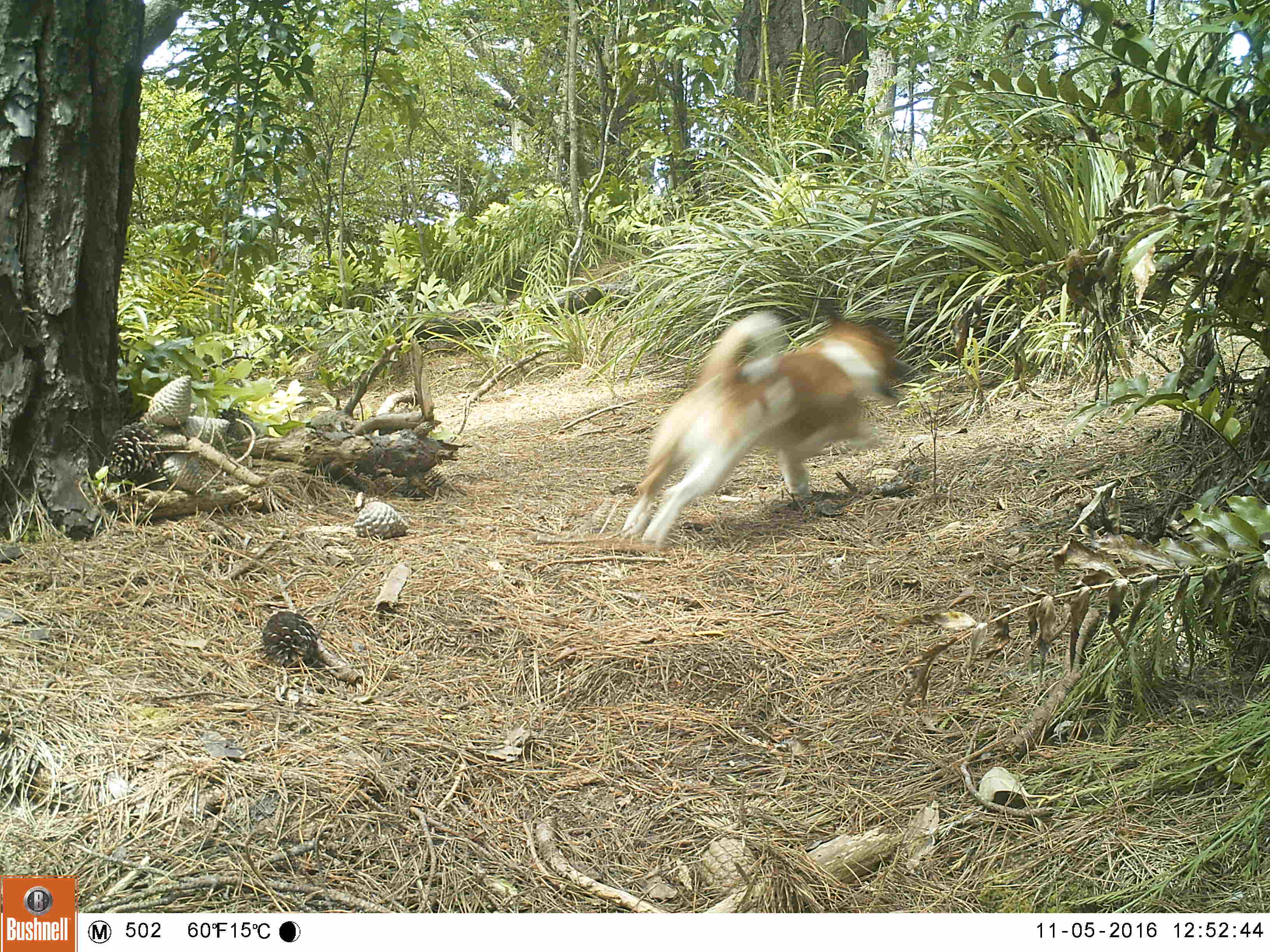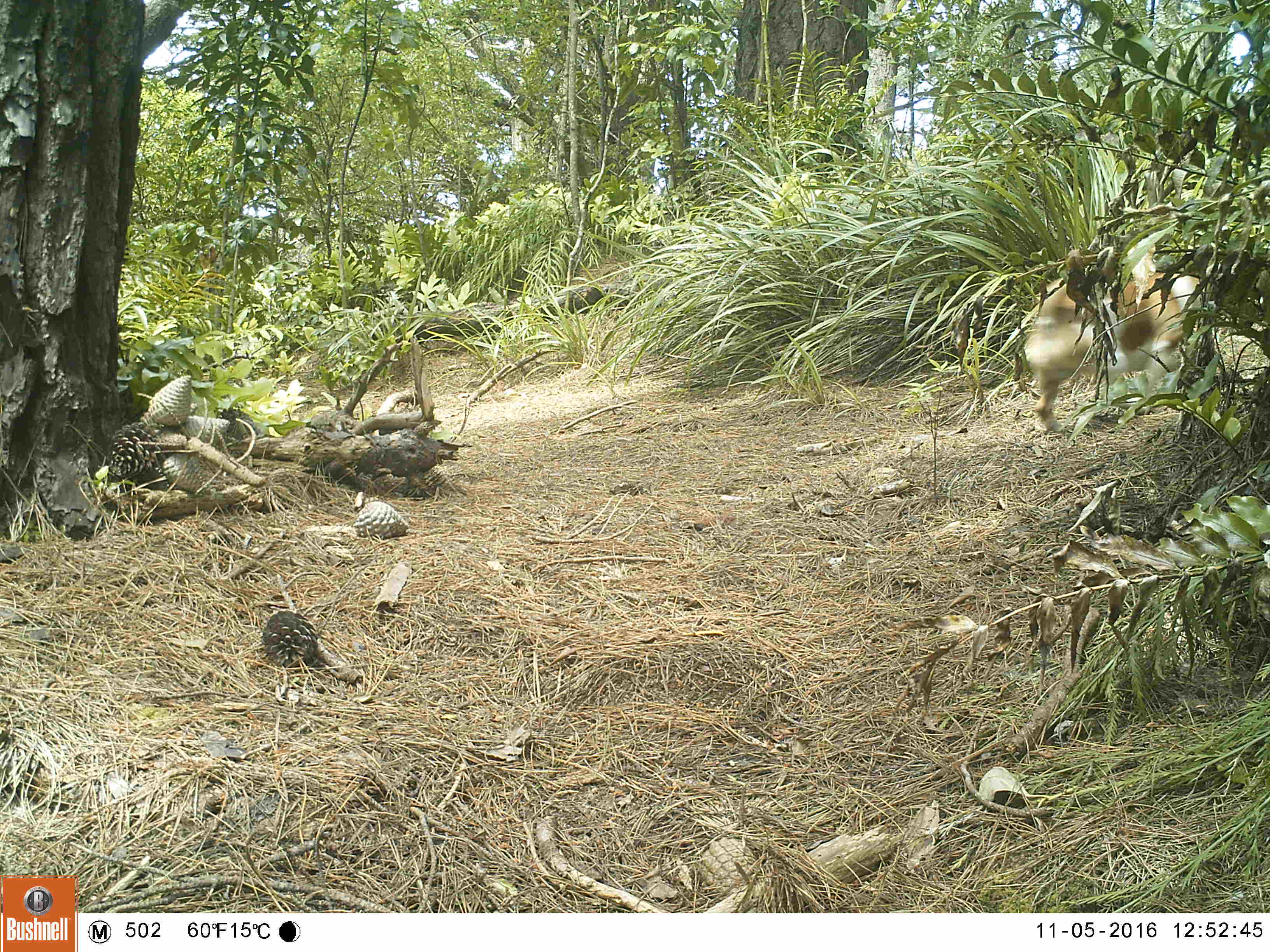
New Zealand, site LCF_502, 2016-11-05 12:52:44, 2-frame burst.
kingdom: Animalia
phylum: Chordata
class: Mammalia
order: Carnivora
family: Canidae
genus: Canis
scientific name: Canis familiaris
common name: domestic dog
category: dog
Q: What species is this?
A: Dog (domestic dog) (Canis familiaris).